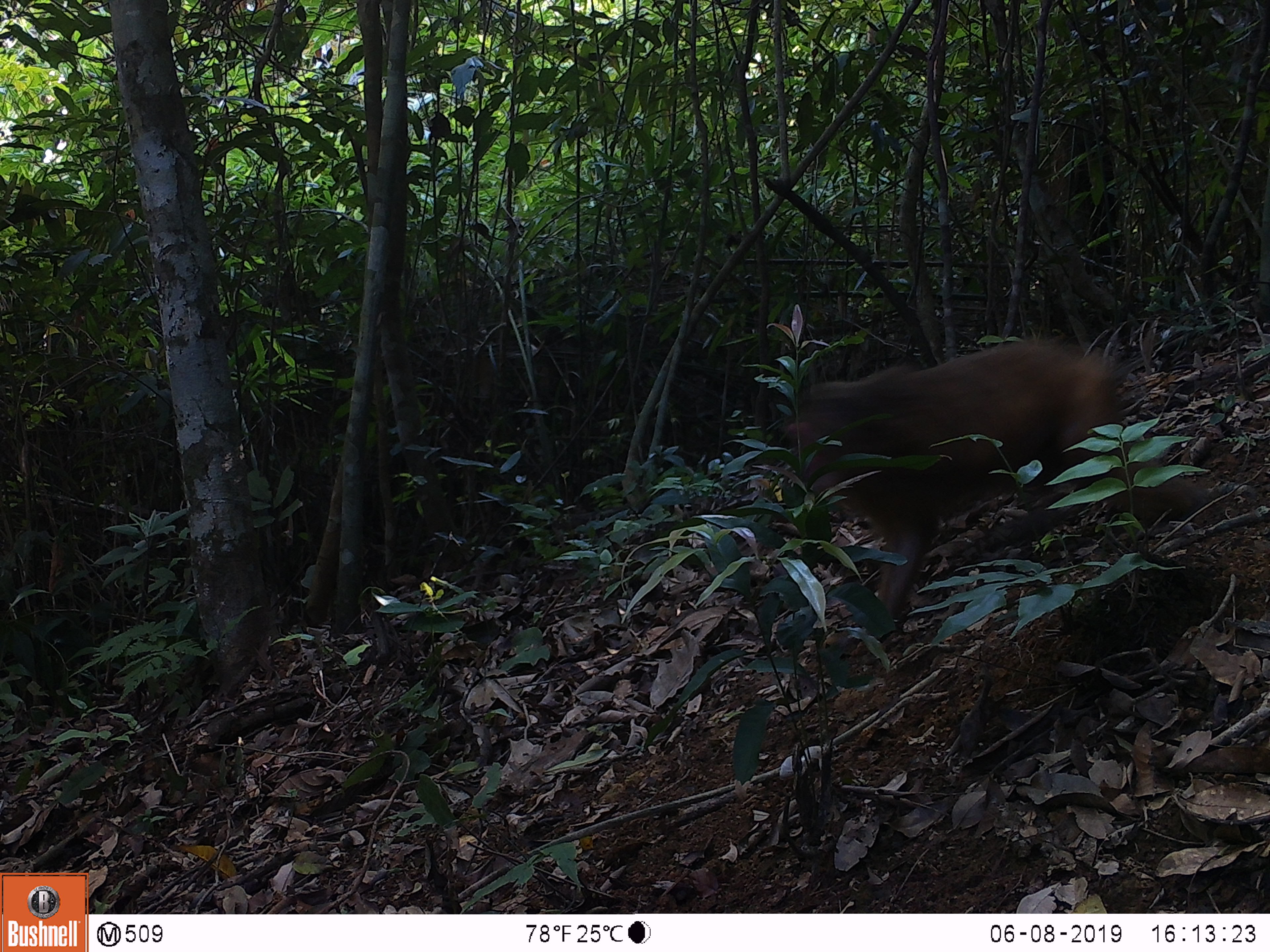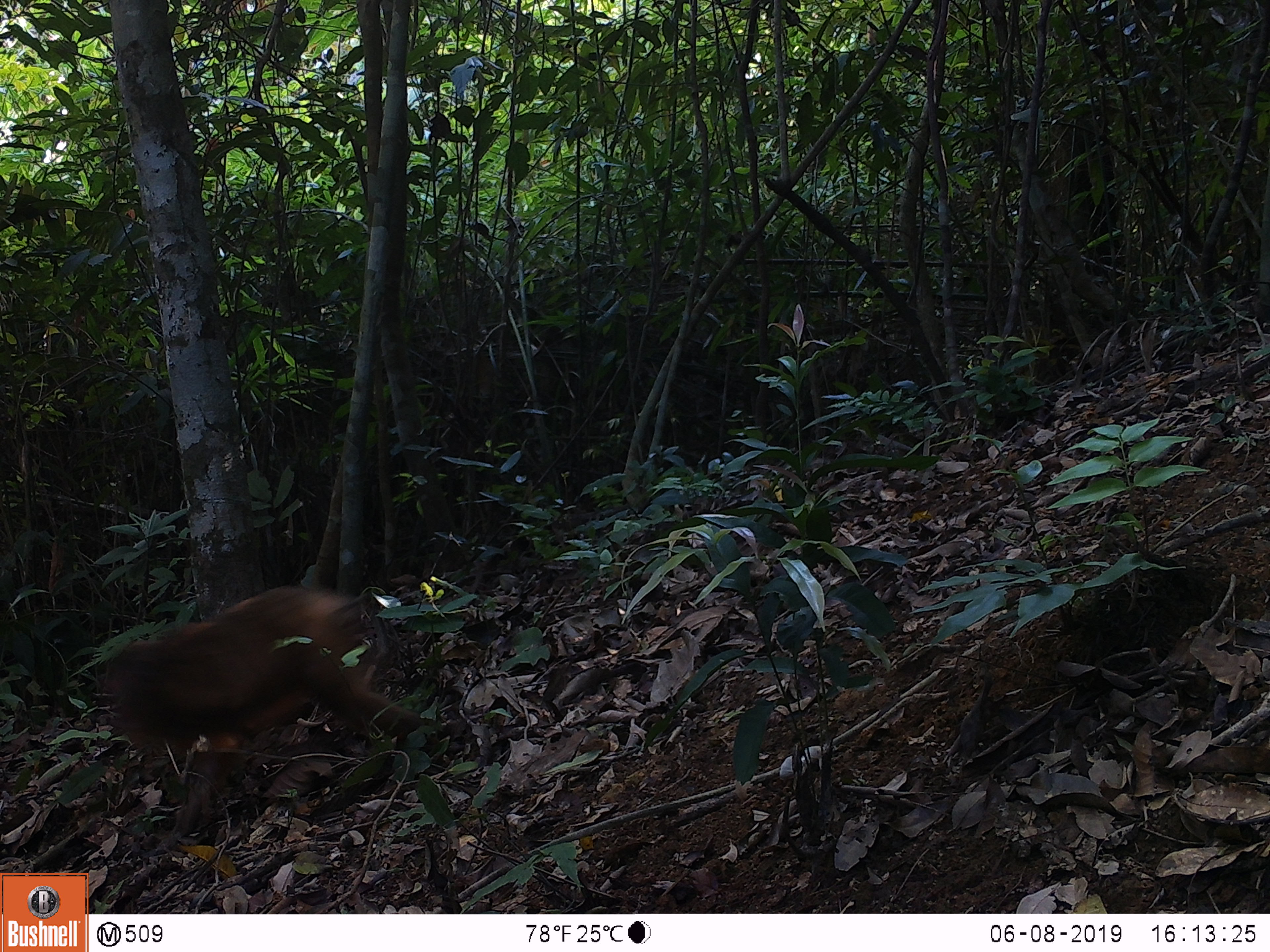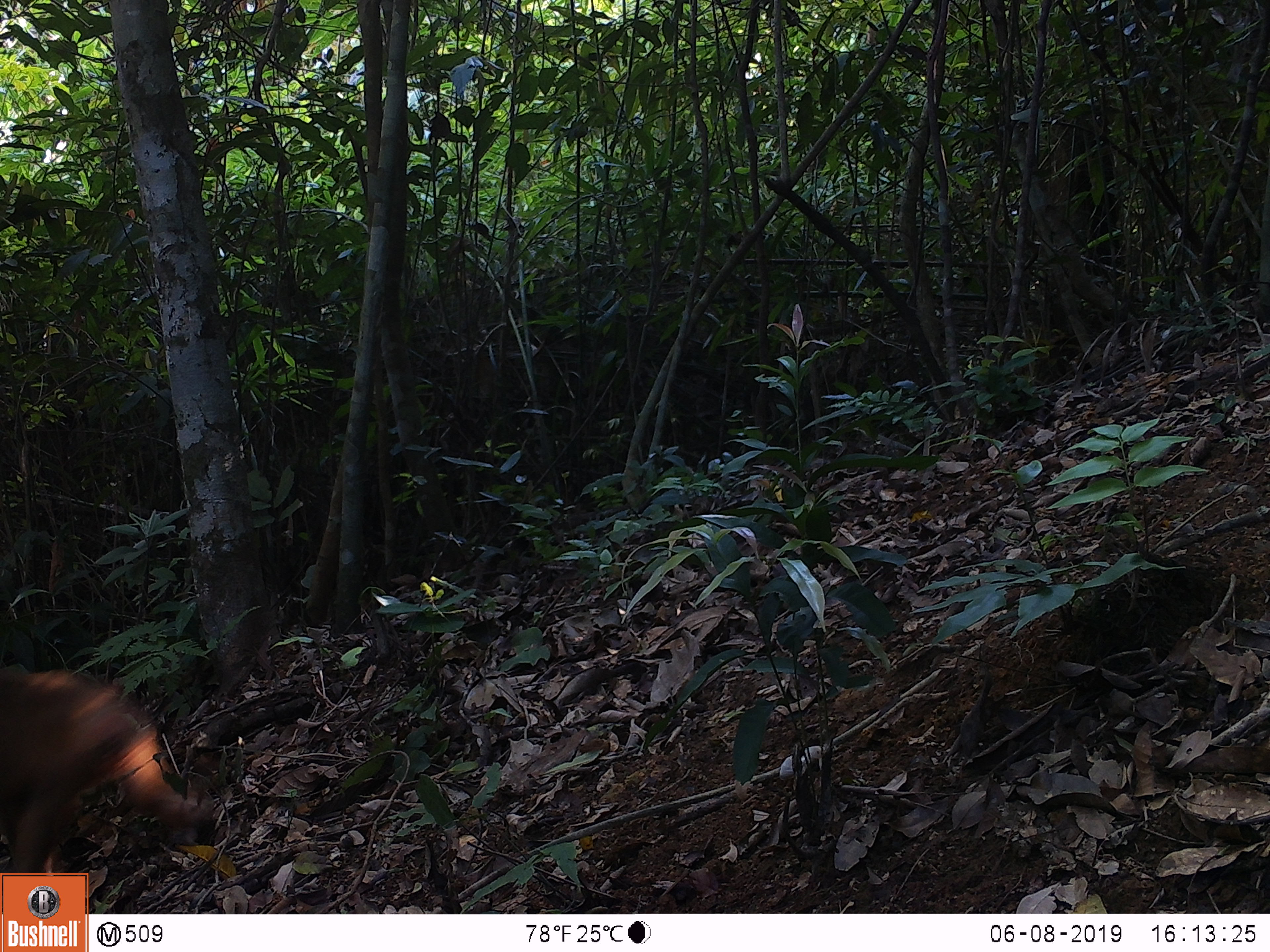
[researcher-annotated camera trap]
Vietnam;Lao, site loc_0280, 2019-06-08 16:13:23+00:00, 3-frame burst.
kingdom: Animalia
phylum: Chordata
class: Mammalia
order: Primates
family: Cercopithecidae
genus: Macaca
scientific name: Macaca arctoides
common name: stump-tailed macaque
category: stump tailed macaque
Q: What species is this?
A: Stump tailed macaque (stump-tailed macaque) (Macaca arctoides).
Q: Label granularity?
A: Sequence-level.